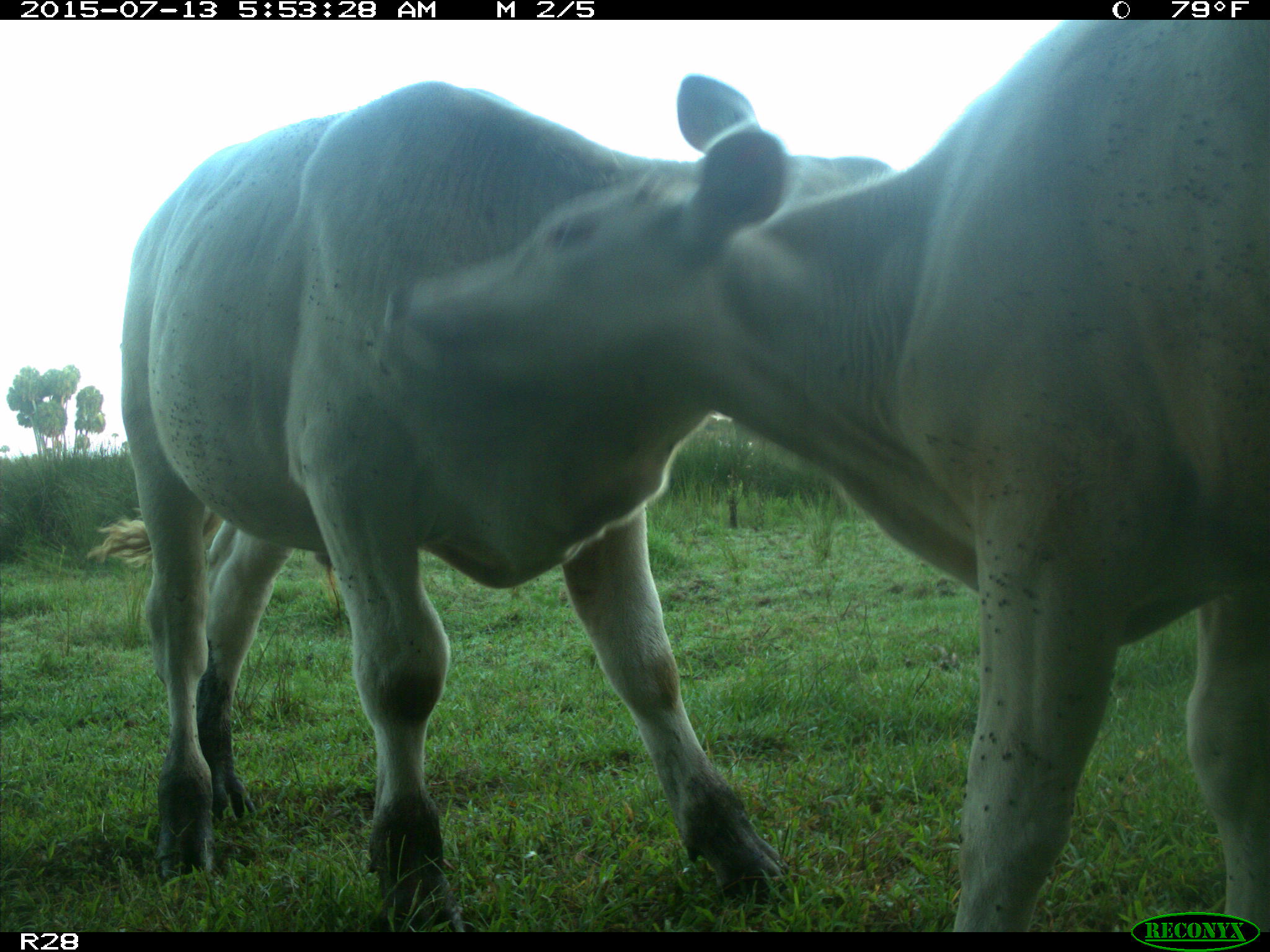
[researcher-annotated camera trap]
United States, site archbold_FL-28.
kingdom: Animalia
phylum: Chordata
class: Mammalia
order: Artiodactyla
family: Bovidae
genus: Bos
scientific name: Bos taurus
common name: domestic cow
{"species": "Bos taurus (domestic cow)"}